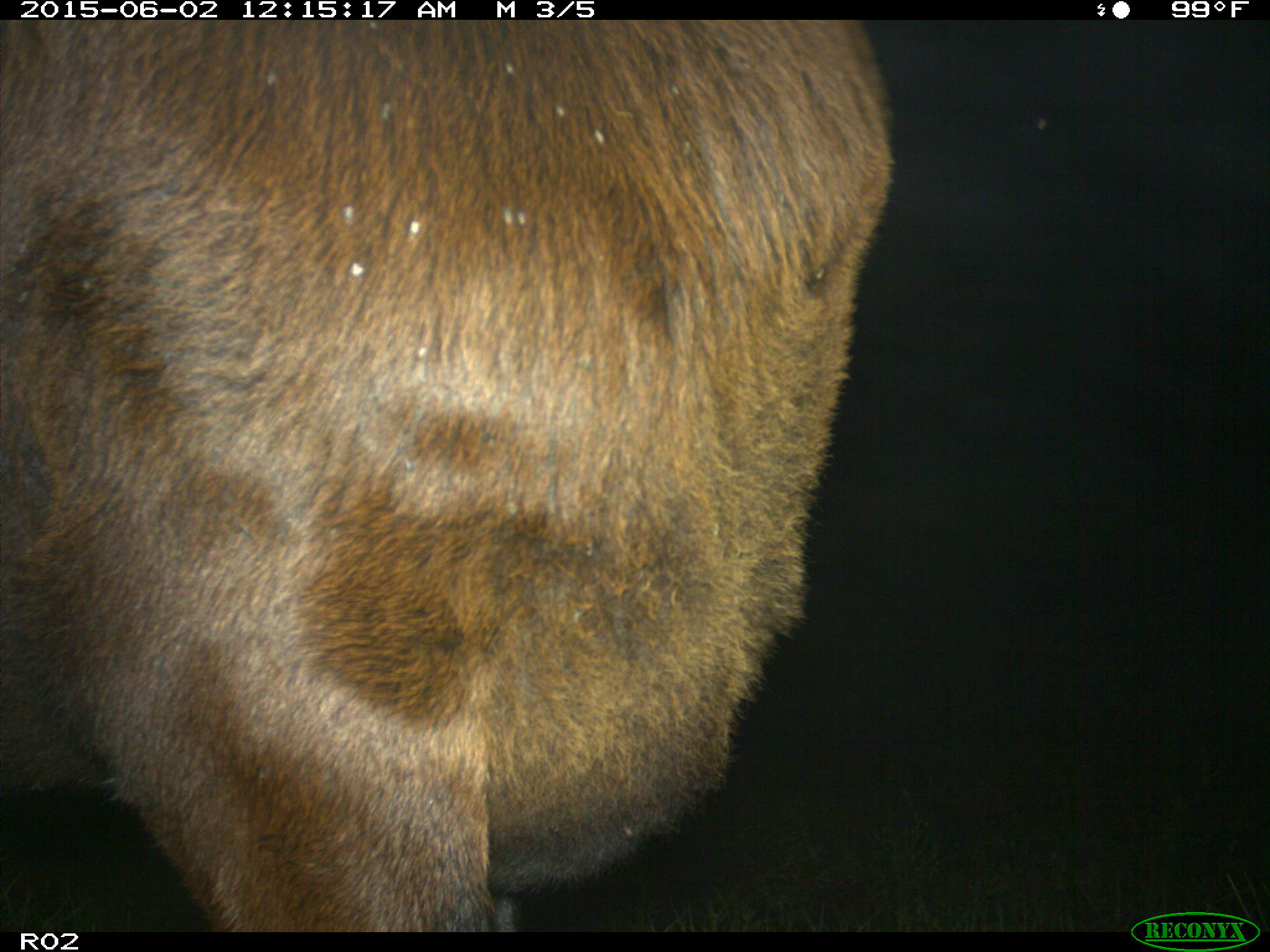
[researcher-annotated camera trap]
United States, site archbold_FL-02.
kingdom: Animalia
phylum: Chordata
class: Mammalia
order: Artiodactyla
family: Bovidae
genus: Bos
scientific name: Bos taurus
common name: domestic cow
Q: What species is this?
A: Bos taurus (domestic cow).